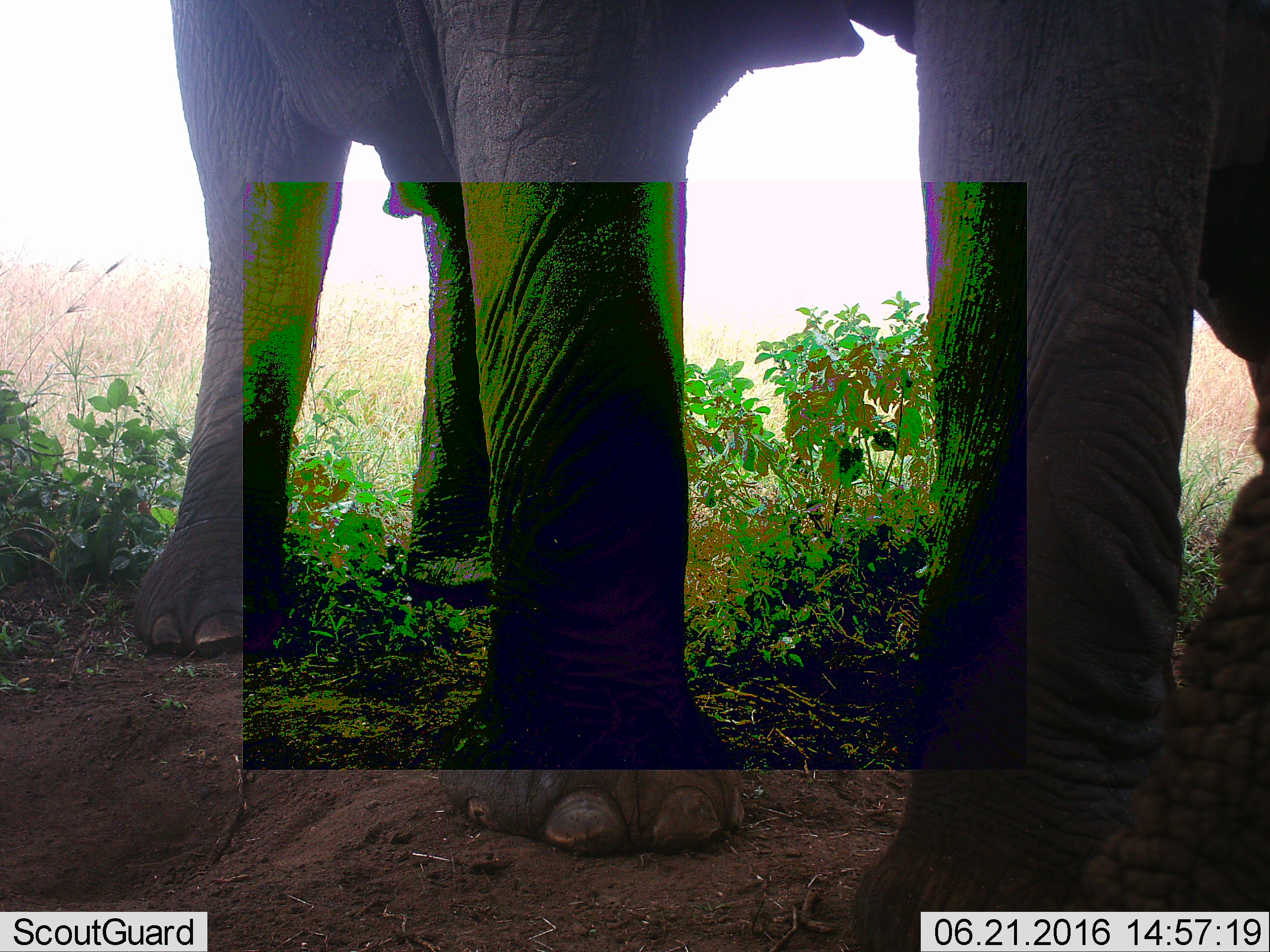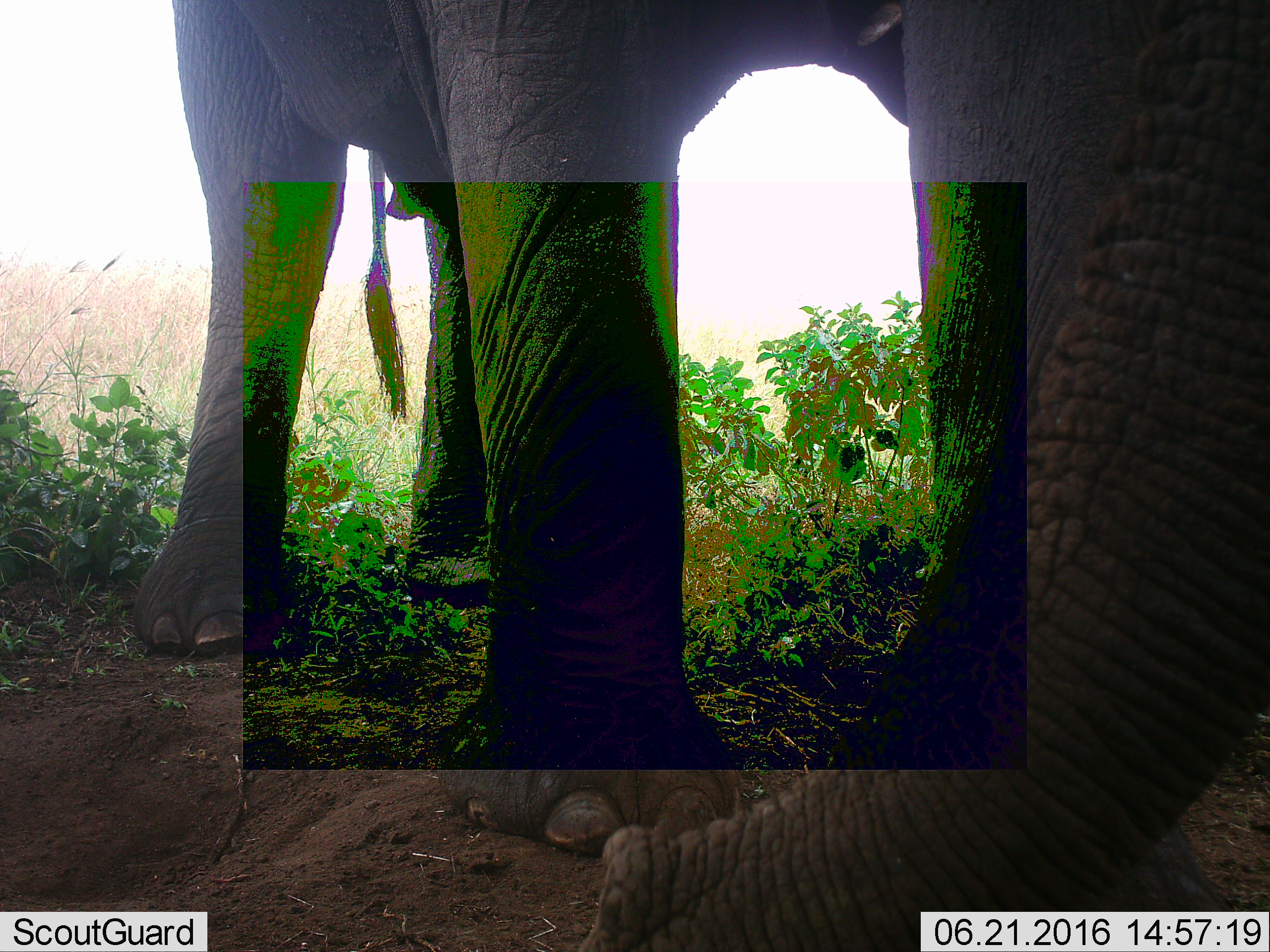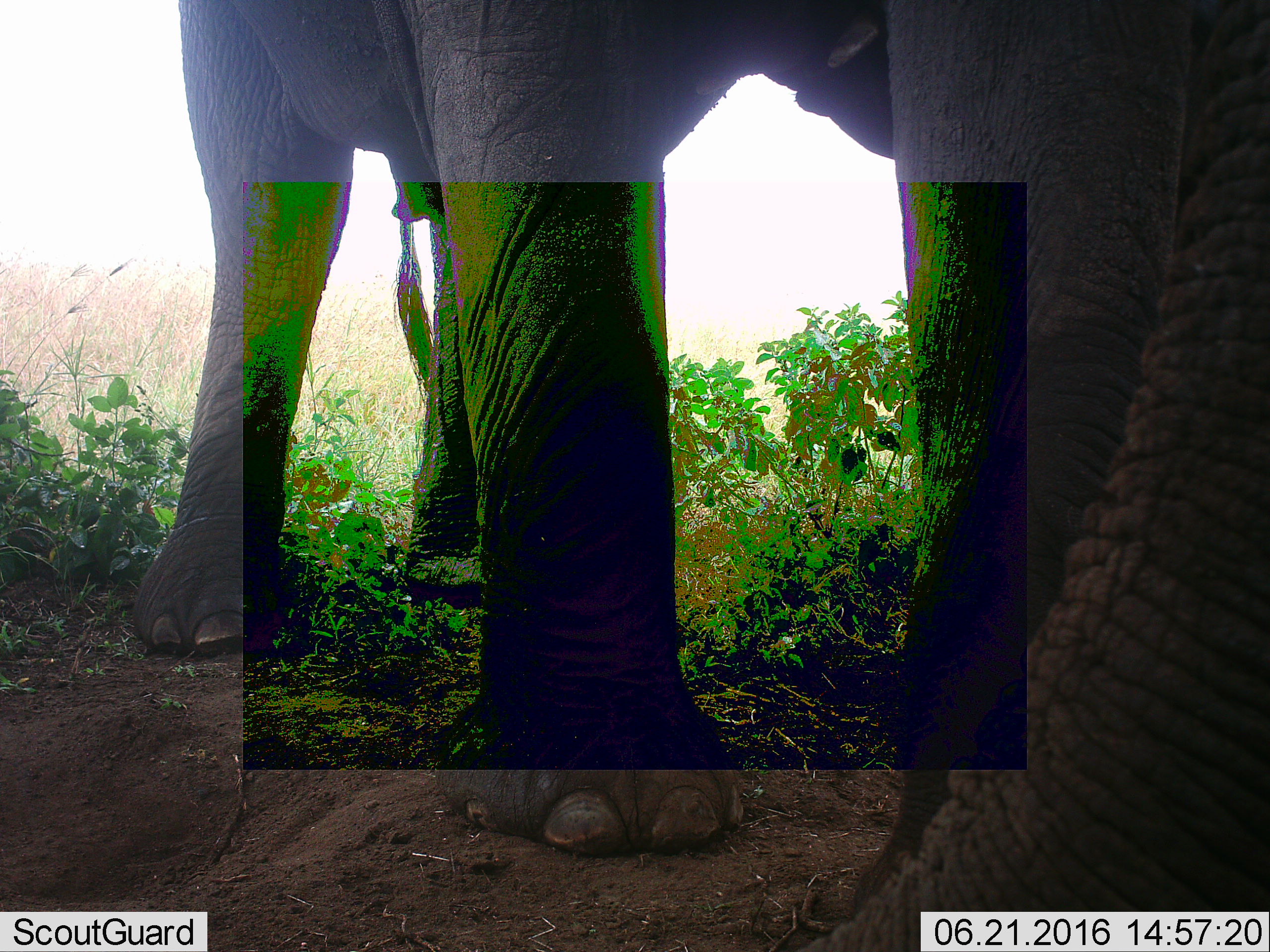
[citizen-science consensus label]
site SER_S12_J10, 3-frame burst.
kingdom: Animalia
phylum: Chordata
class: Mammalia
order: Proboscidea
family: Elephantidae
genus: Loxodonta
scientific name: Loxodonta africana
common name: african bush elephant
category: elephant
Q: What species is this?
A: Elephant (african bush elephant) (Loxodonta africana).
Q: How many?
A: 1.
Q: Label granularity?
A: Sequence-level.